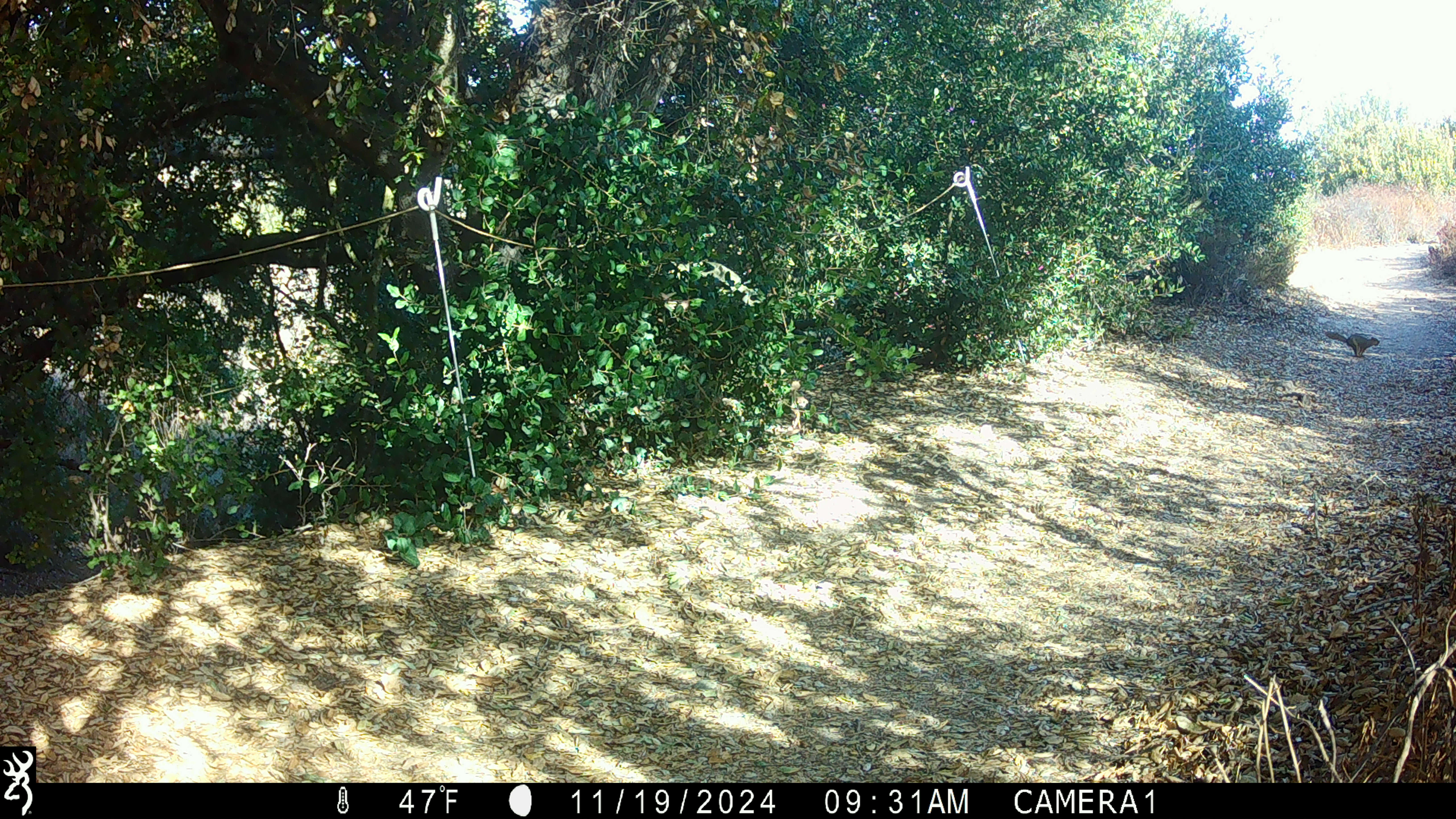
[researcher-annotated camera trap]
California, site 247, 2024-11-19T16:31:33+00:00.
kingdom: Animalia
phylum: Chordata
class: Mammalia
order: Rodentia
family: Sciuridae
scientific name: Sciuridae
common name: squirrel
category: unknown squirrel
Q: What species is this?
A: Unknown squirrel (squirrel) (Sciuridae).